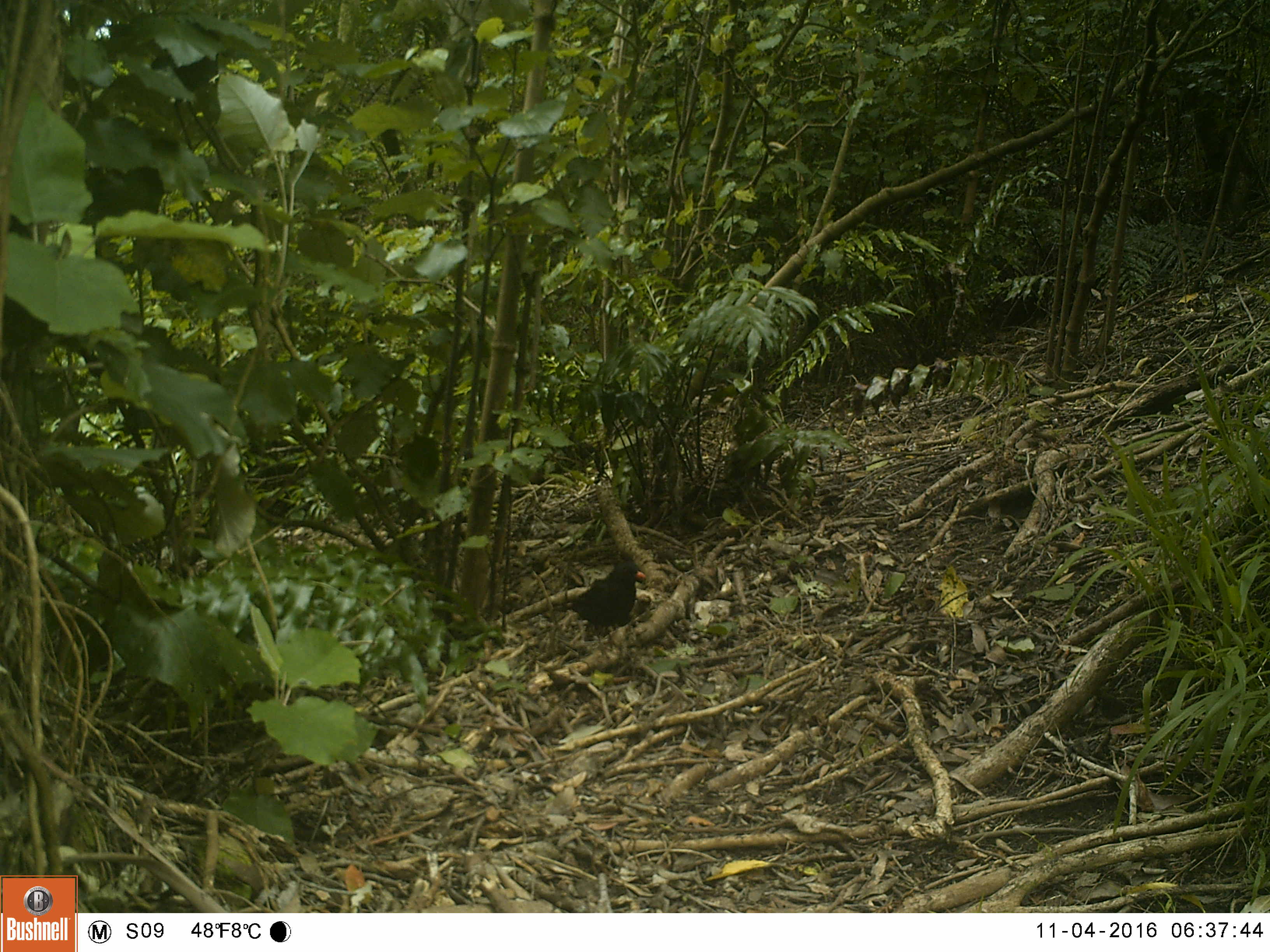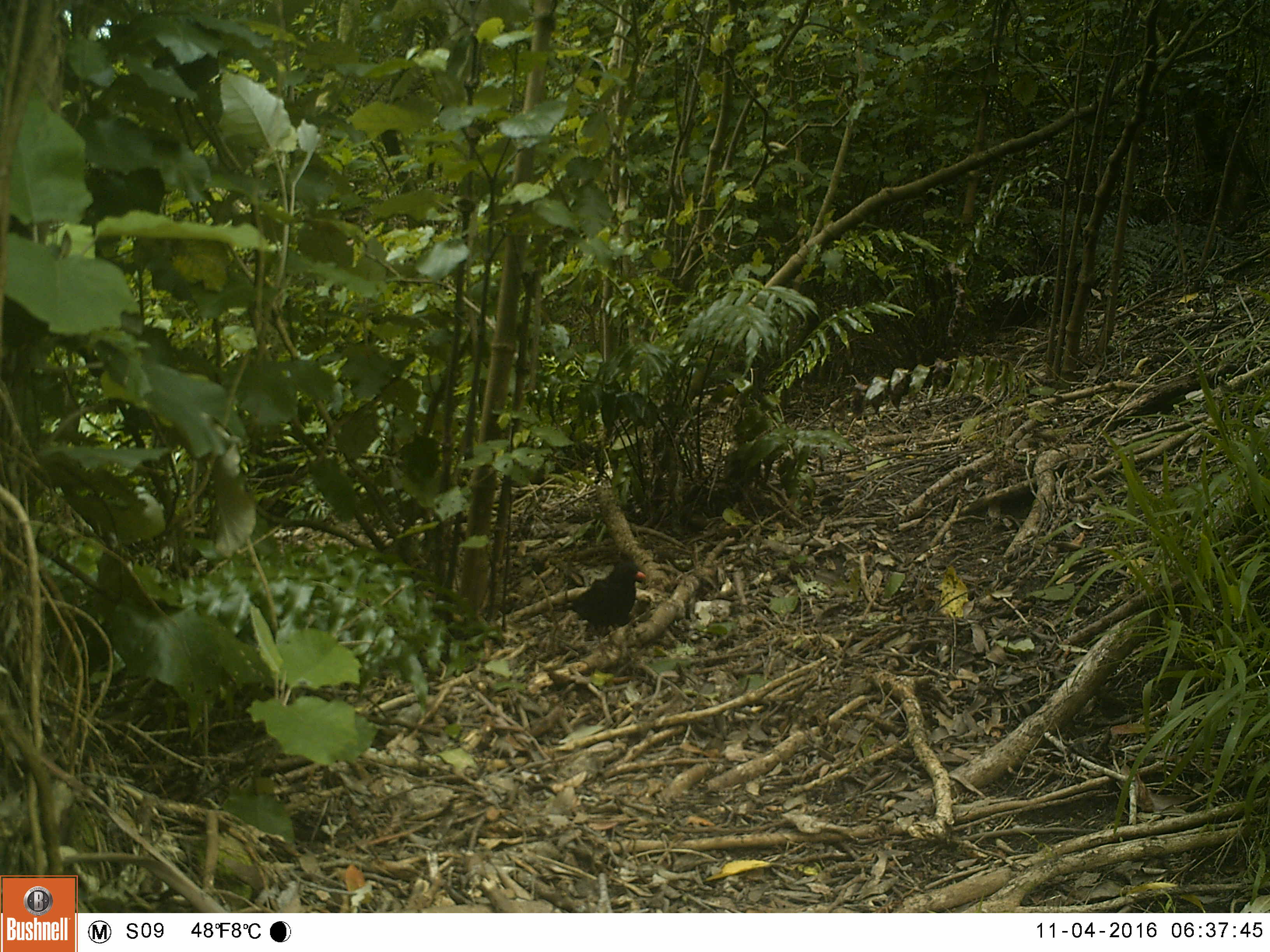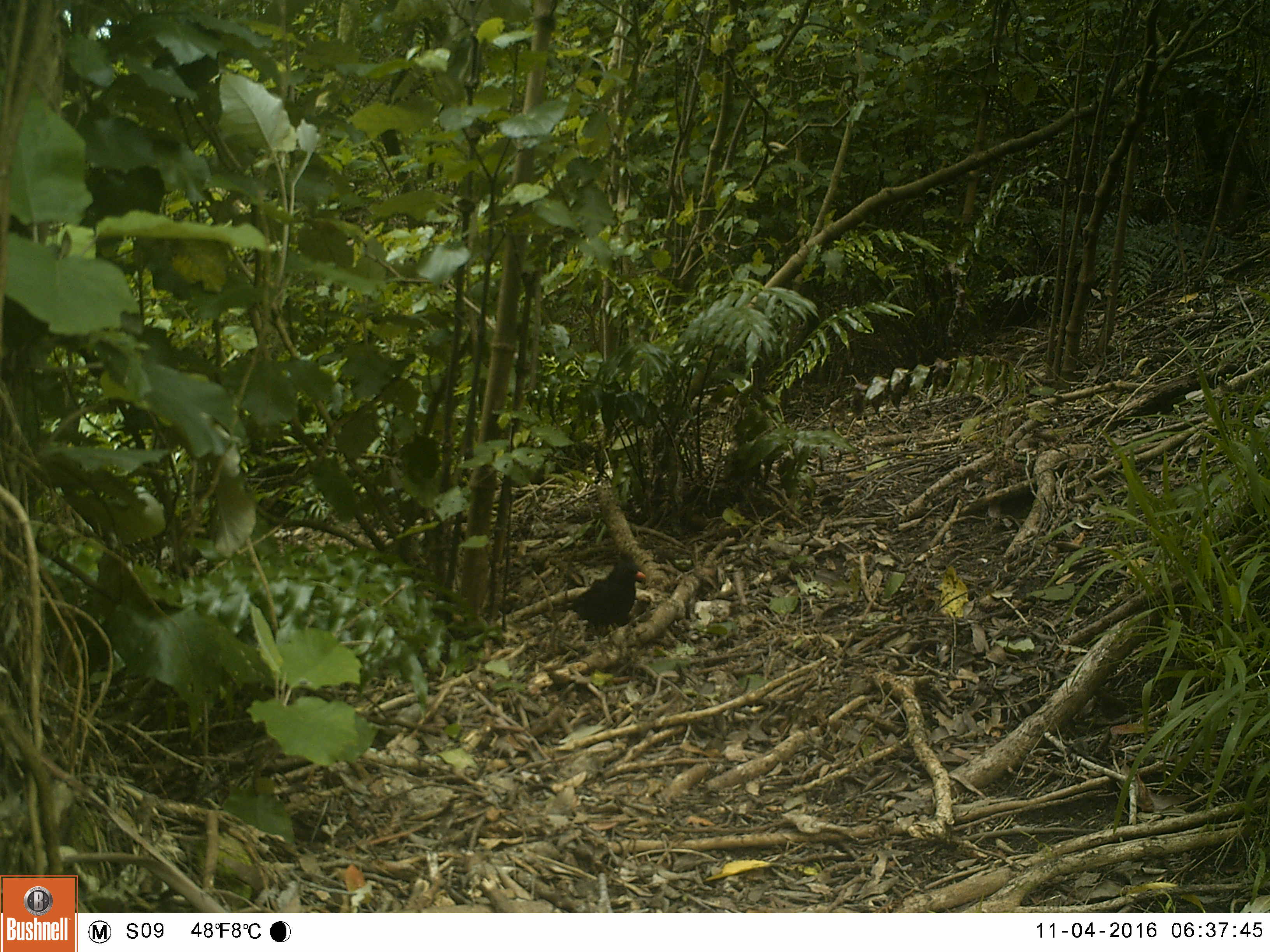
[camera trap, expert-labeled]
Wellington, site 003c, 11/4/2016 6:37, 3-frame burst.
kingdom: Animalia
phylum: Chordata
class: Aves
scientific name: Aves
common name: bird